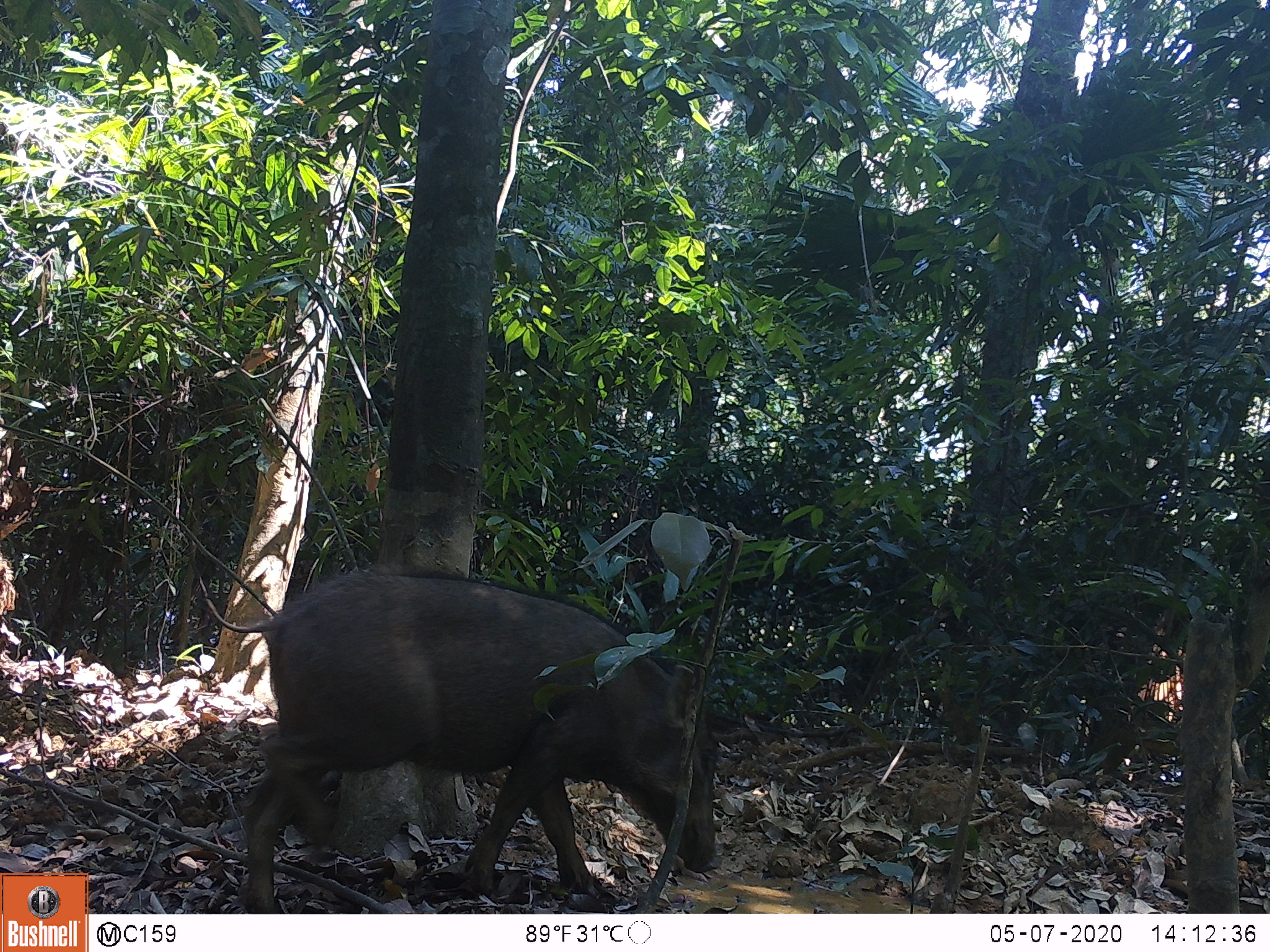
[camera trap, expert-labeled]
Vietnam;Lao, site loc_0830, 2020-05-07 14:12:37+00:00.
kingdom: Animalia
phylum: Chordata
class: Mammalia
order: Artiodactyla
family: Suidae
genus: Sus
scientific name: Sus scrofa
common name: eurasian wild pig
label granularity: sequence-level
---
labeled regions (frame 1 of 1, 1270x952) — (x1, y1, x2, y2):
eurasian wild pig: (197, 562, 723, 914)